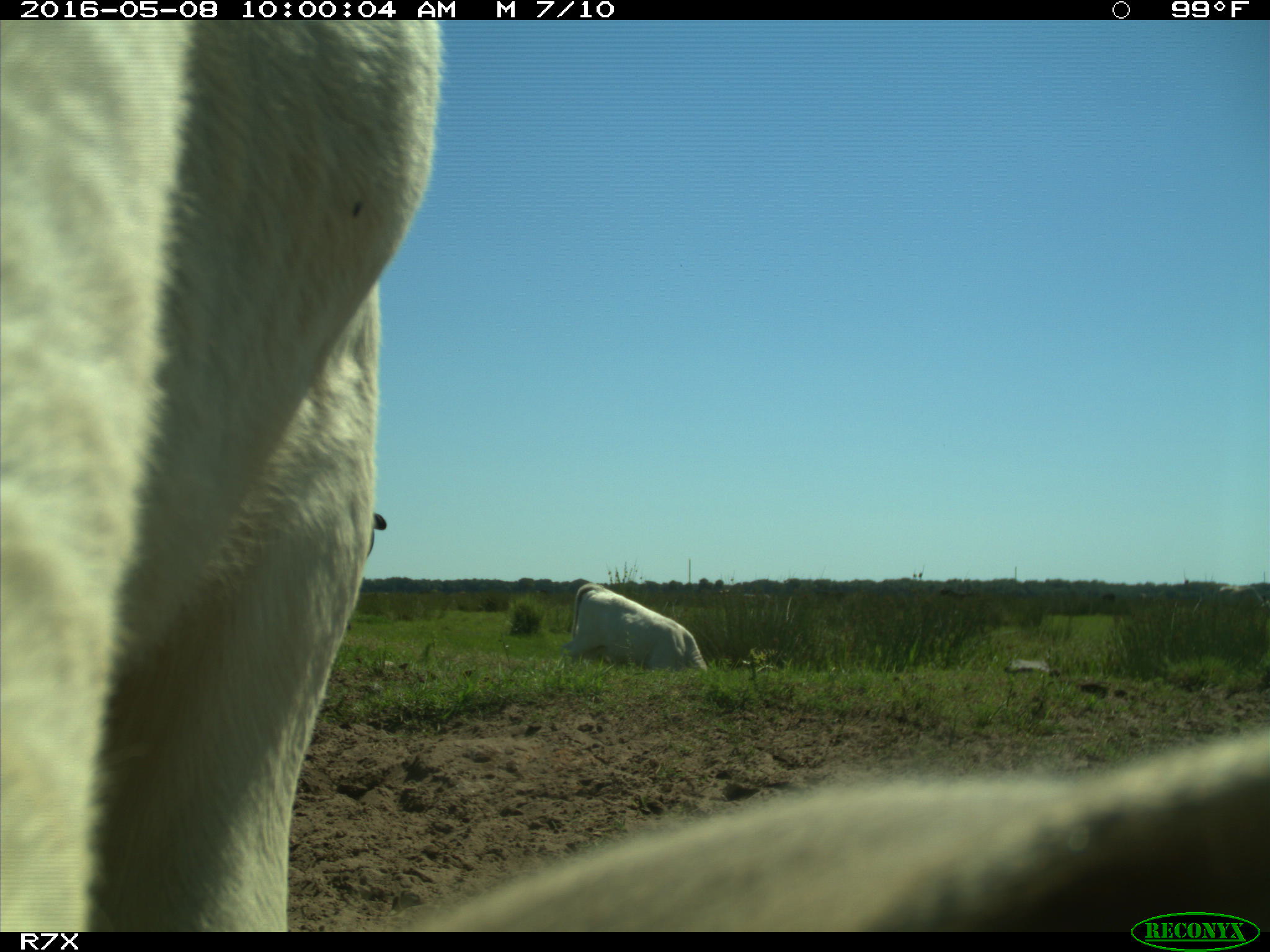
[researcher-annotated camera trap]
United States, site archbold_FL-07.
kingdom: Animalia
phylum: Chordata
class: Mammalia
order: Artiodactyla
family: Bovidae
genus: Bos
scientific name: Bos taurus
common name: domestic cow